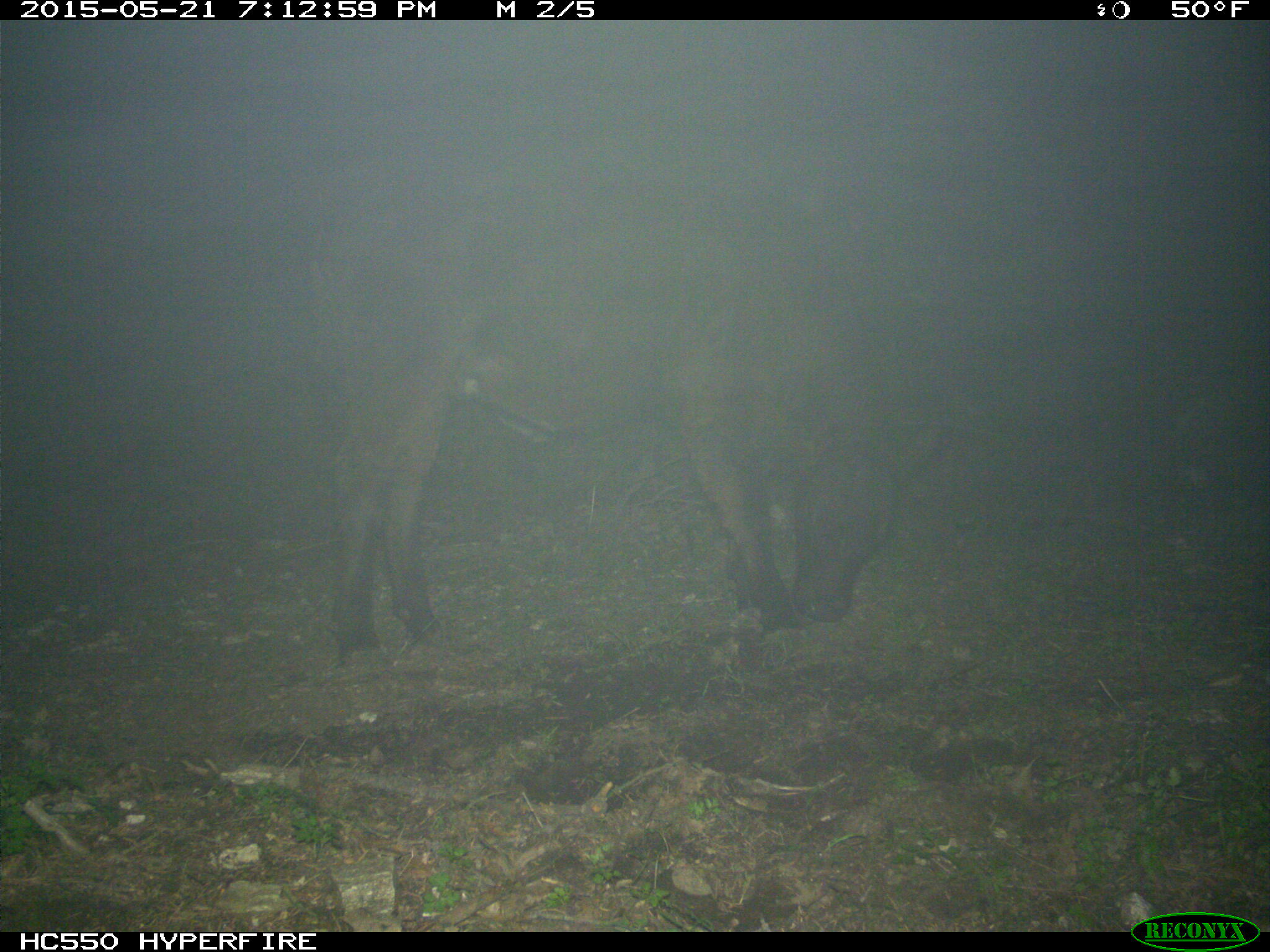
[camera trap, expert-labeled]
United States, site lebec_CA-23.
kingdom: Animalia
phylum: Chordata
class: Mammalia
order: Artiodactyla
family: Bovidae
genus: Bos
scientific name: Bos taurus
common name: domestic cow